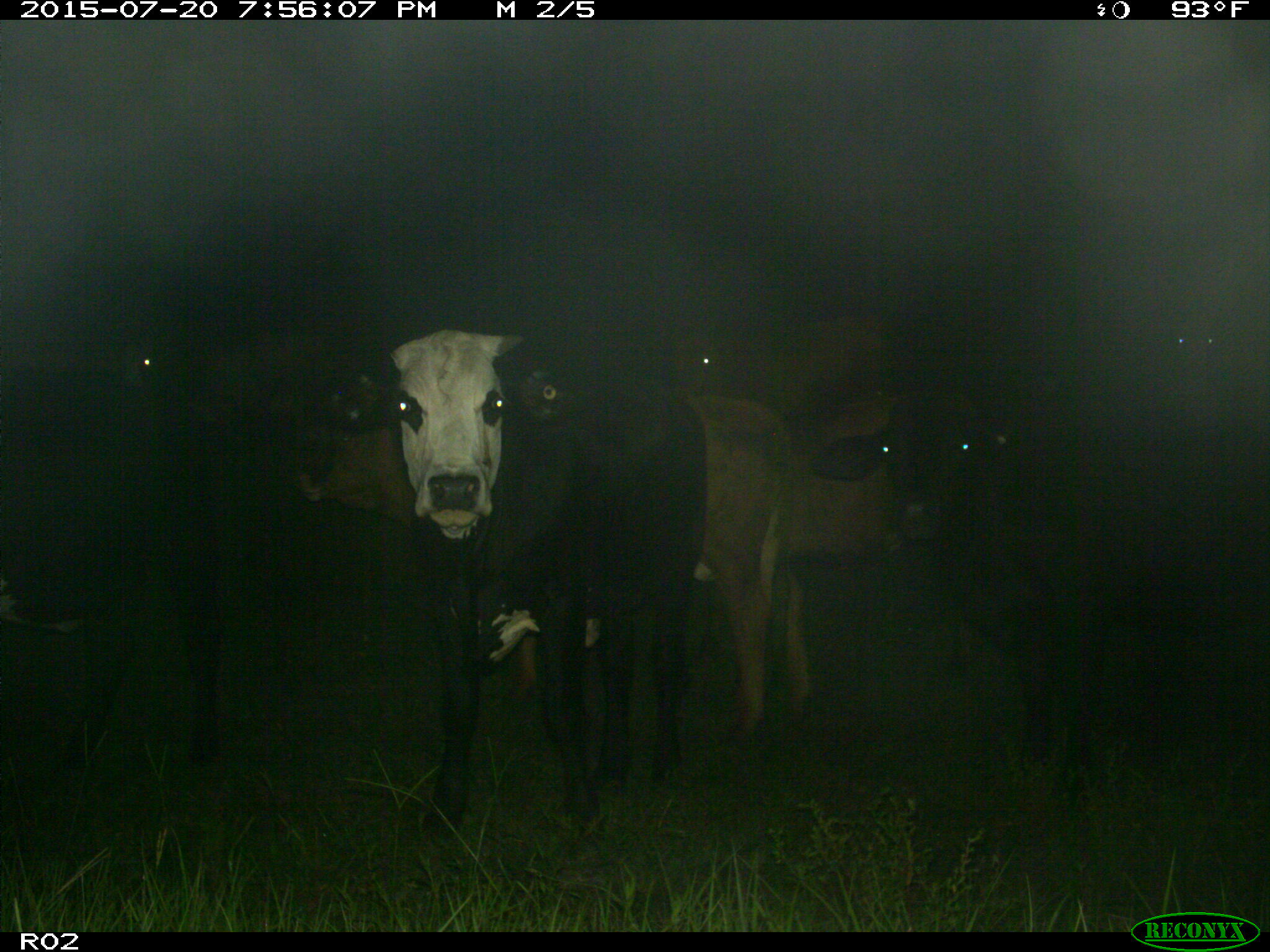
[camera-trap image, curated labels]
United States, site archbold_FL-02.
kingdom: Animalia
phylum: Chordata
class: Mammalia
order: Artiodactyla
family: Bovidae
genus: Bos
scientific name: Bos taurus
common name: domestic cow